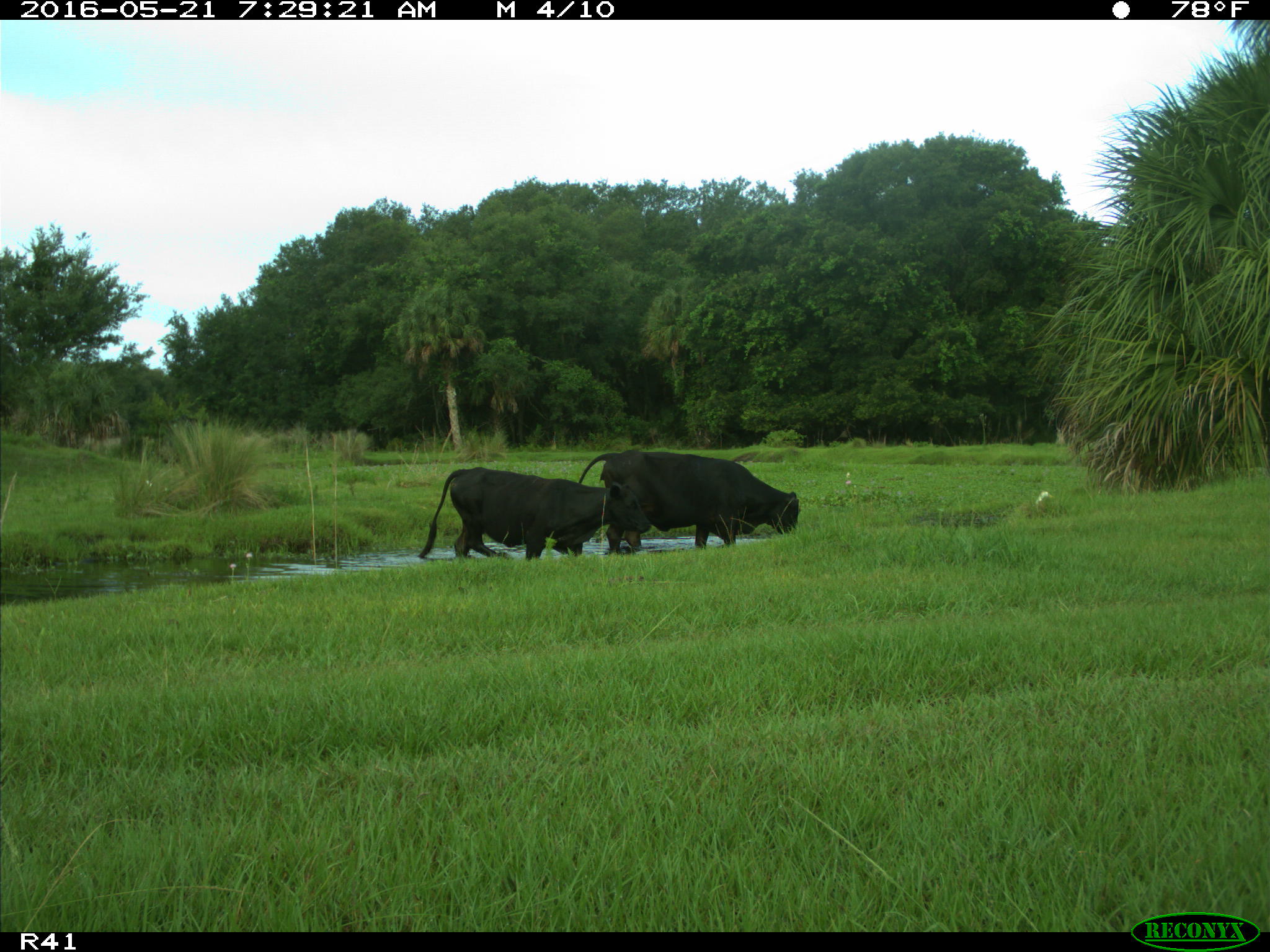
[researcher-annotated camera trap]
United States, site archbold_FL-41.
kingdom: Animalia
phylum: Chordata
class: Mammalia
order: Artiodactyla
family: Bovidae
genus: Bos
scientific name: Bos taurus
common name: domestic cow